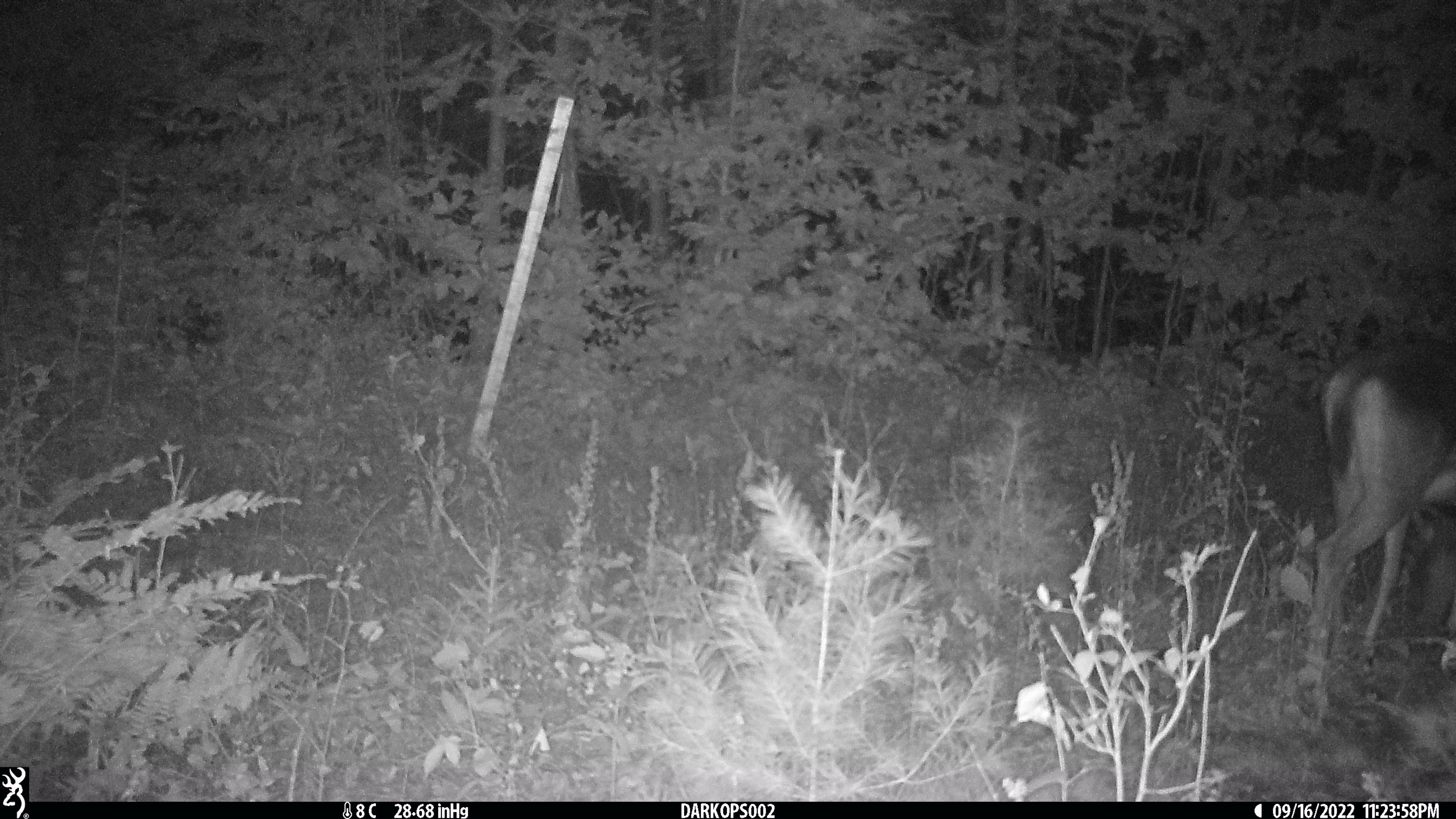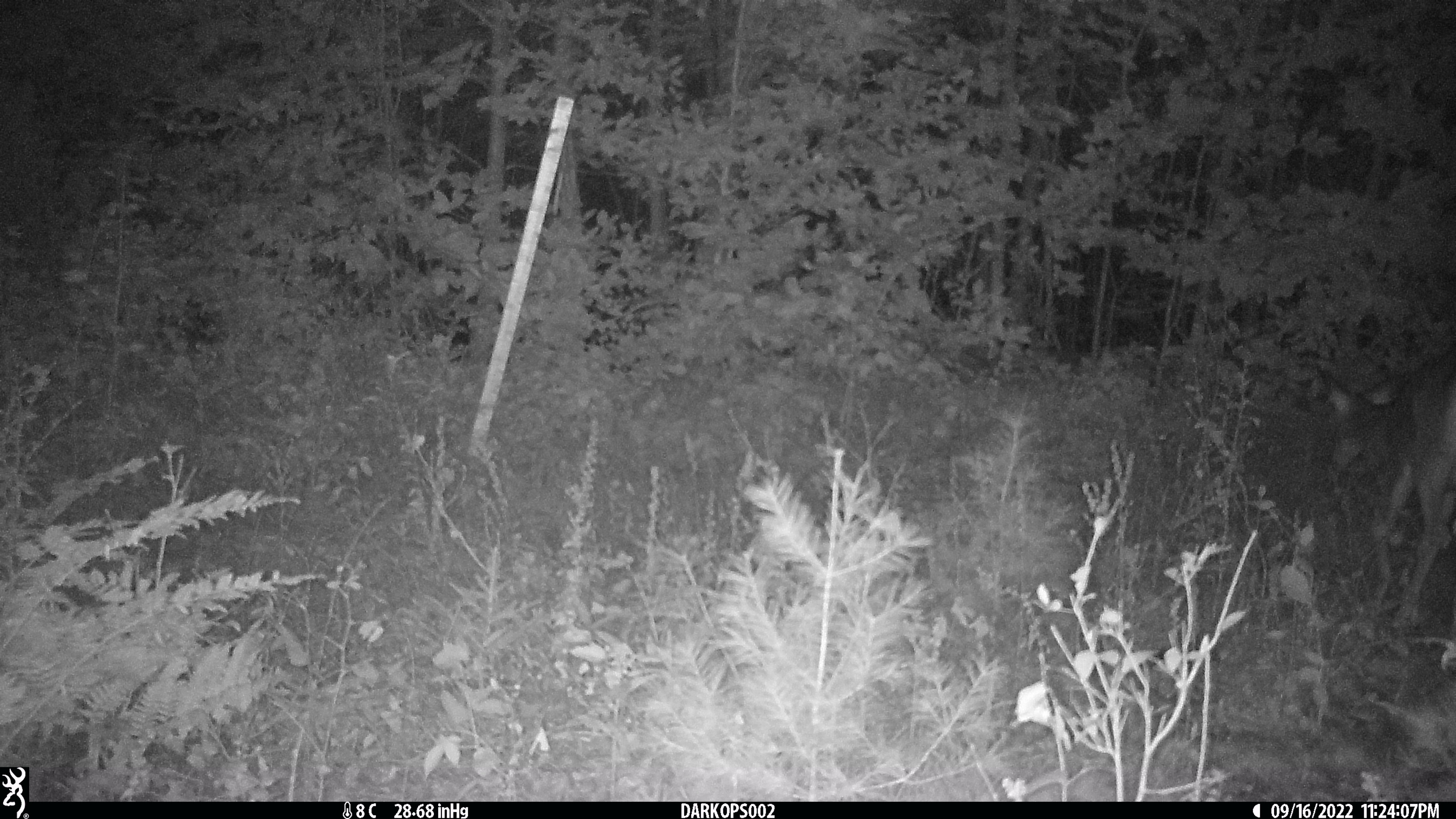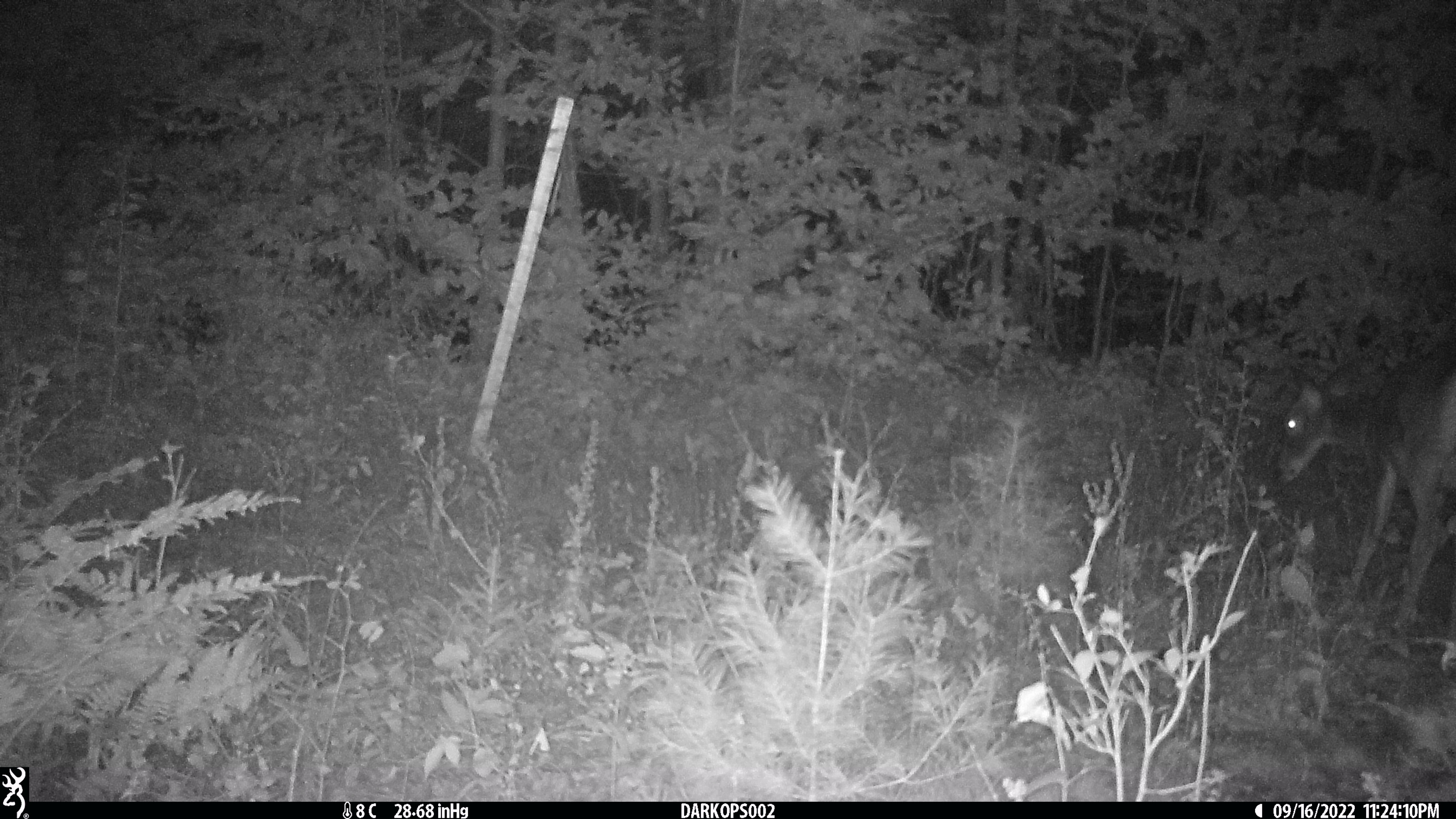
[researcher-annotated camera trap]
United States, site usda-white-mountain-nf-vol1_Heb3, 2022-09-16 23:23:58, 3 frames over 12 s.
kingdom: Animalia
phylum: Chordata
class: Mammalia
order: Artiodactyla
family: Cervidae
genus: Odocoileus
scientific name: Odocoileus virginianus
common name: white-tailed deer